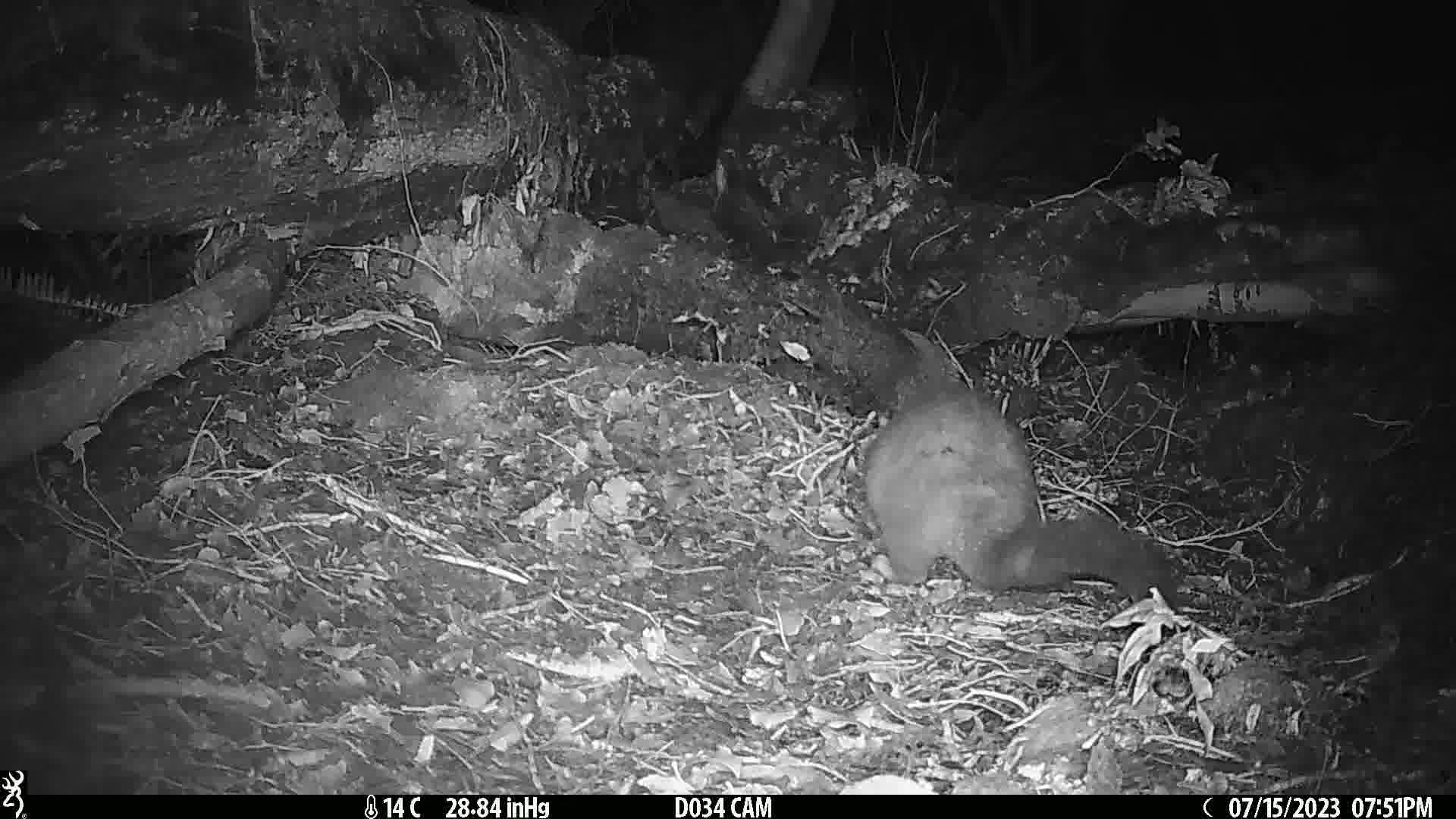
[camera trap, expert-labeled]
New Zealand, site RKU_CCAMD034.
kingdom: Animalia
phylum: Chordata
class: Mammalia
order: Diprotodontia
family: Phalangeridae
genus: Trichosurus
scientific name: Trichosurus vulpecula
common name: common brushtail possum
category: possum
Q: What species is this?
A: Possum (common brushtail possum) (Trichosurus vulpecula).